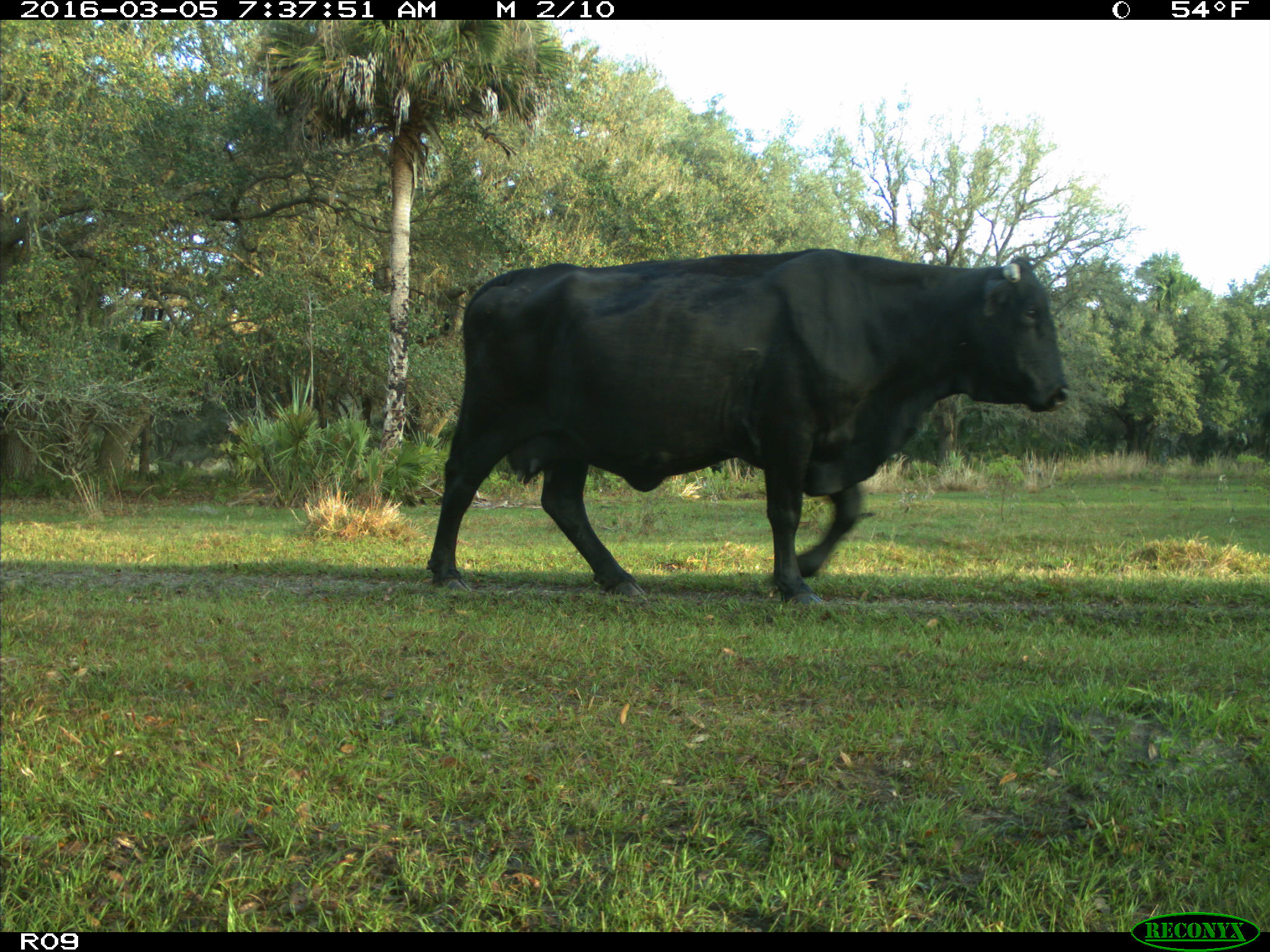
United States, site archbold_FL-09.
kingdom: Animalia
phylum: Chordata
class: Mammalia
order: Artiodactyla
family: Bovidae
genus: Bos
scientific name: Bos taurus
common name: domestic cow